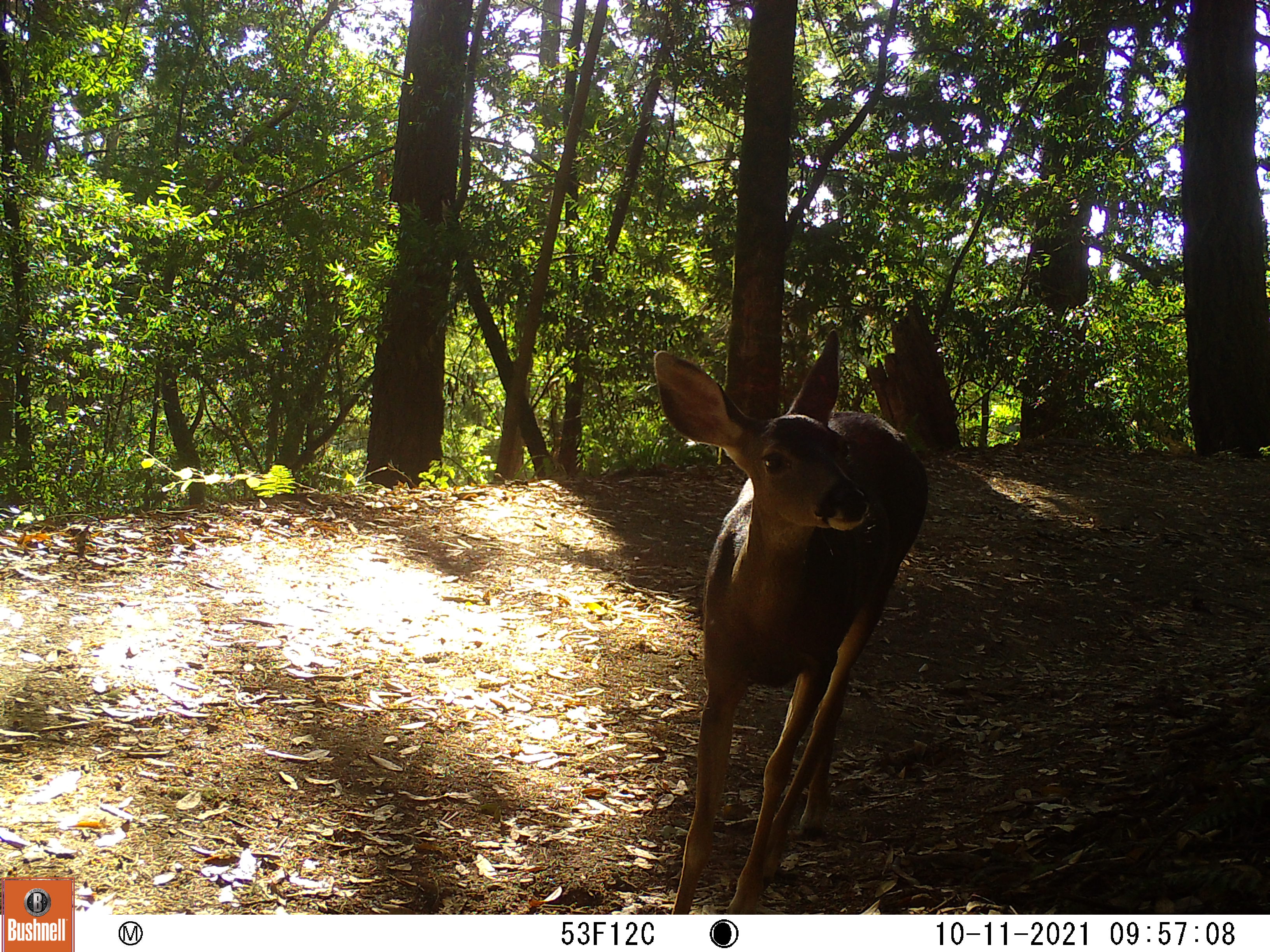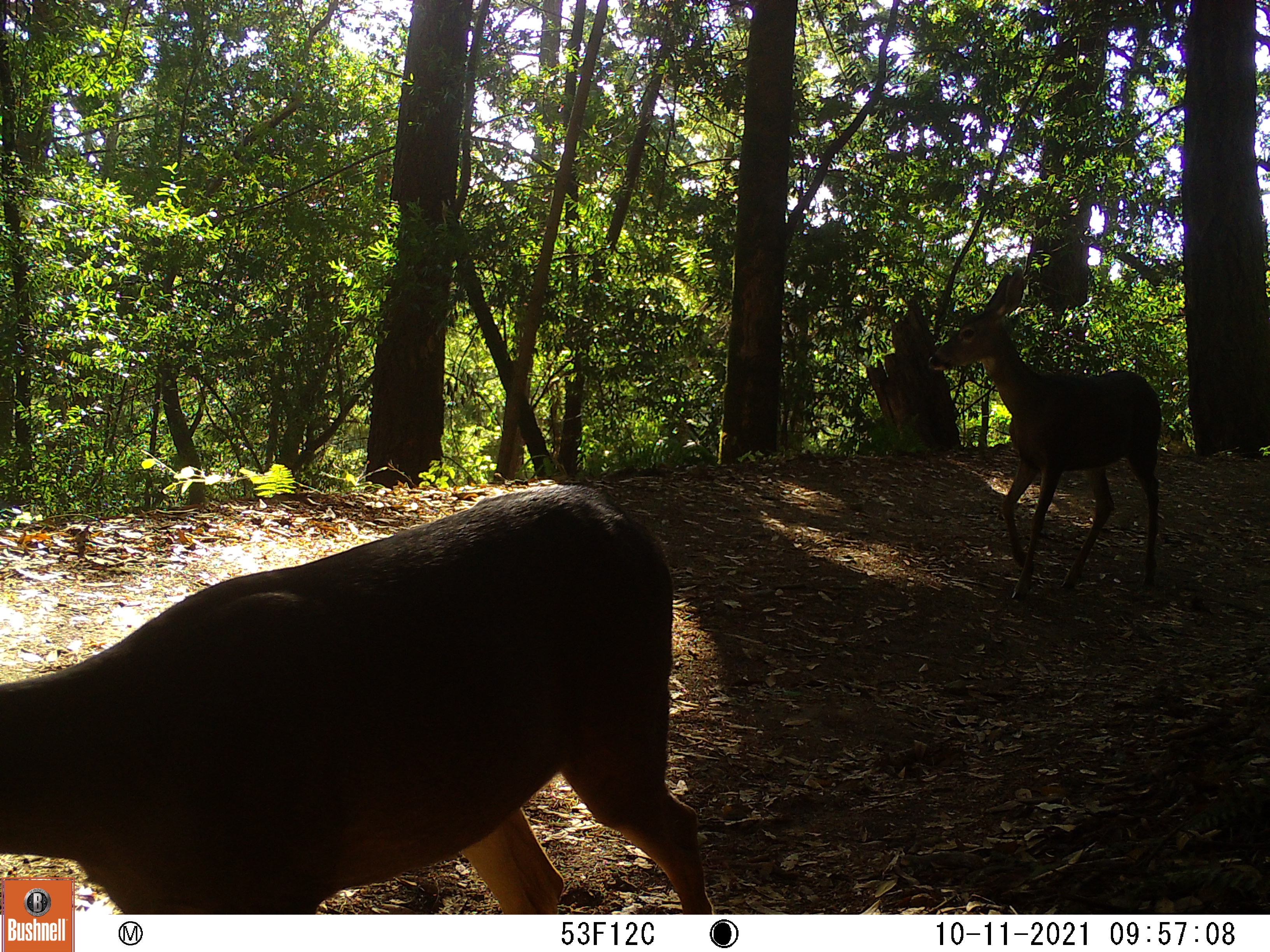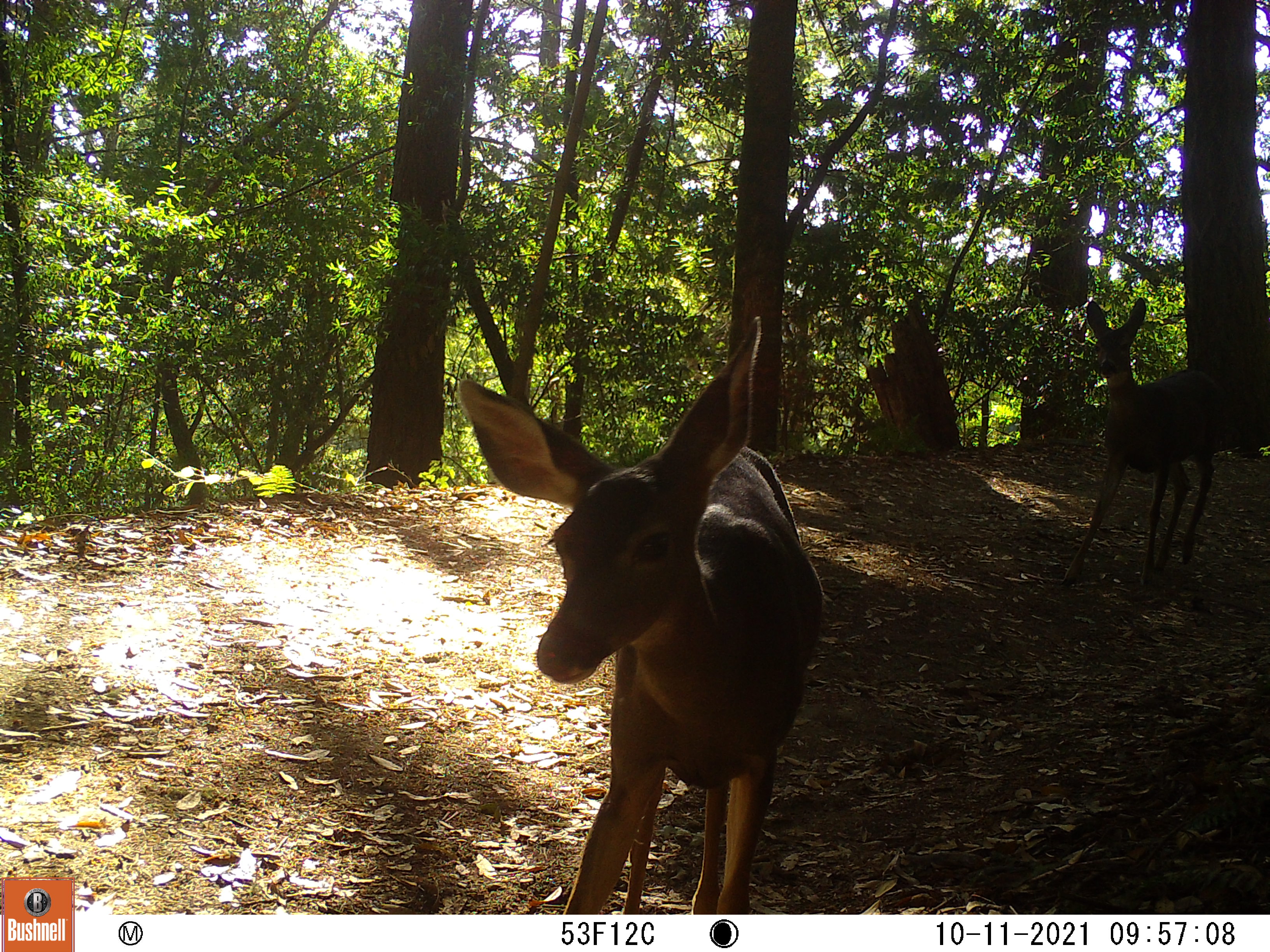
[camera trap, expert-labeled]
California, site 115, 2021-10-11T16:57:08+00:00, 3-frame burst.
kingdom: Animalia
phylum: Chordata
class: Mammalia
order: Artiodactyla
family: Cervidae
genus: Odocoileus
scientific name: Odocoileus hemionus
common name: mule deer